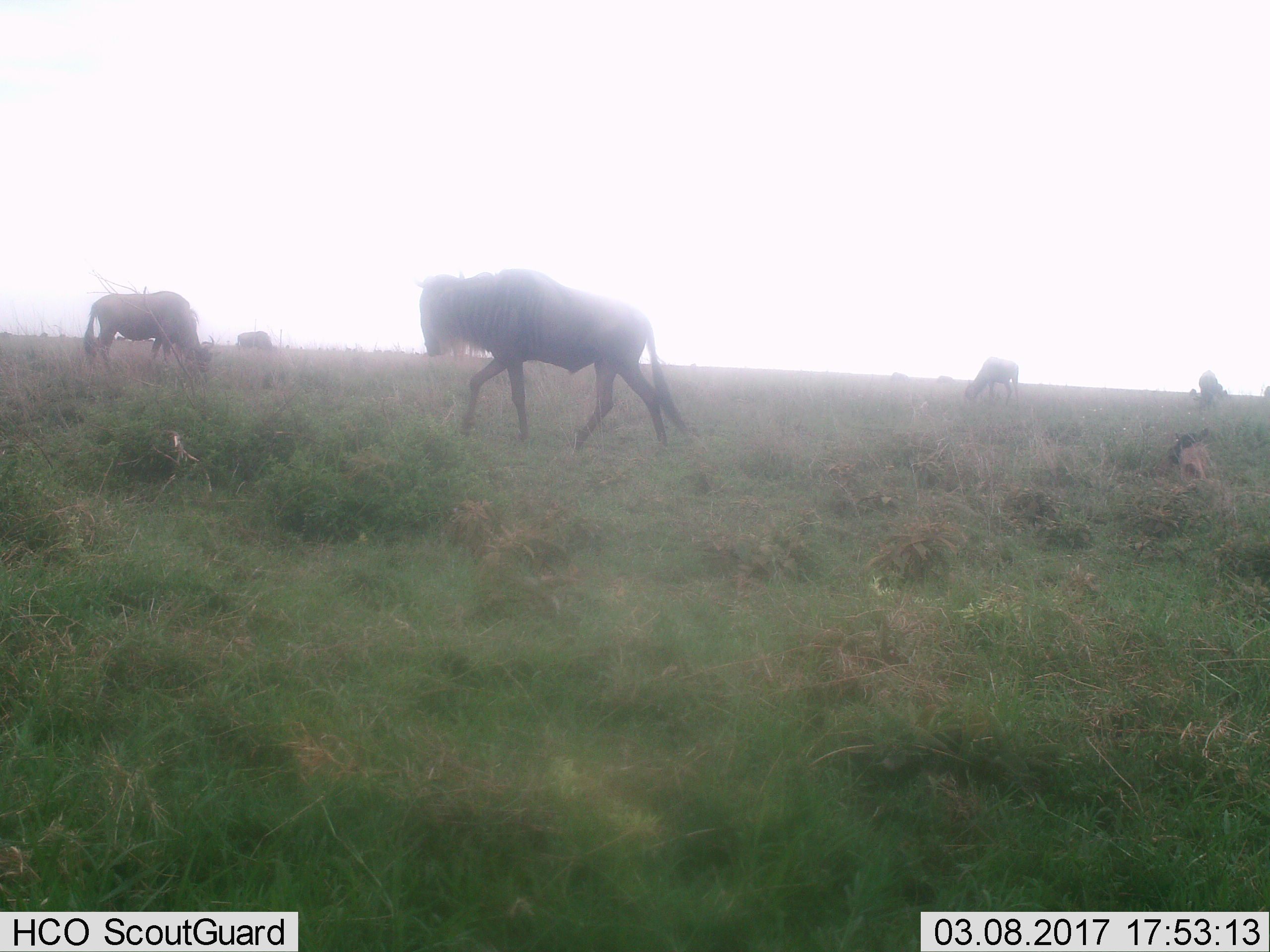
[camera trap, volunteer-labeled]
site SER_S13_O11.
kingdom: Animalia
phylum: Chordata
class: Mammalia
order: Artiodactyla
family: Bovidae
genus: Connochaetes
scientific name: Connochaetes taurinus taurinus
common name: blue wildebeest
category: wildebeestblue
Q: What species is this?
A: Wildebeestblue (blue wildebeest) (Connochaetes taurinus taurinus).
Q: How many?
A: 6.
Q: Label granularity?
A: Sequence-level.